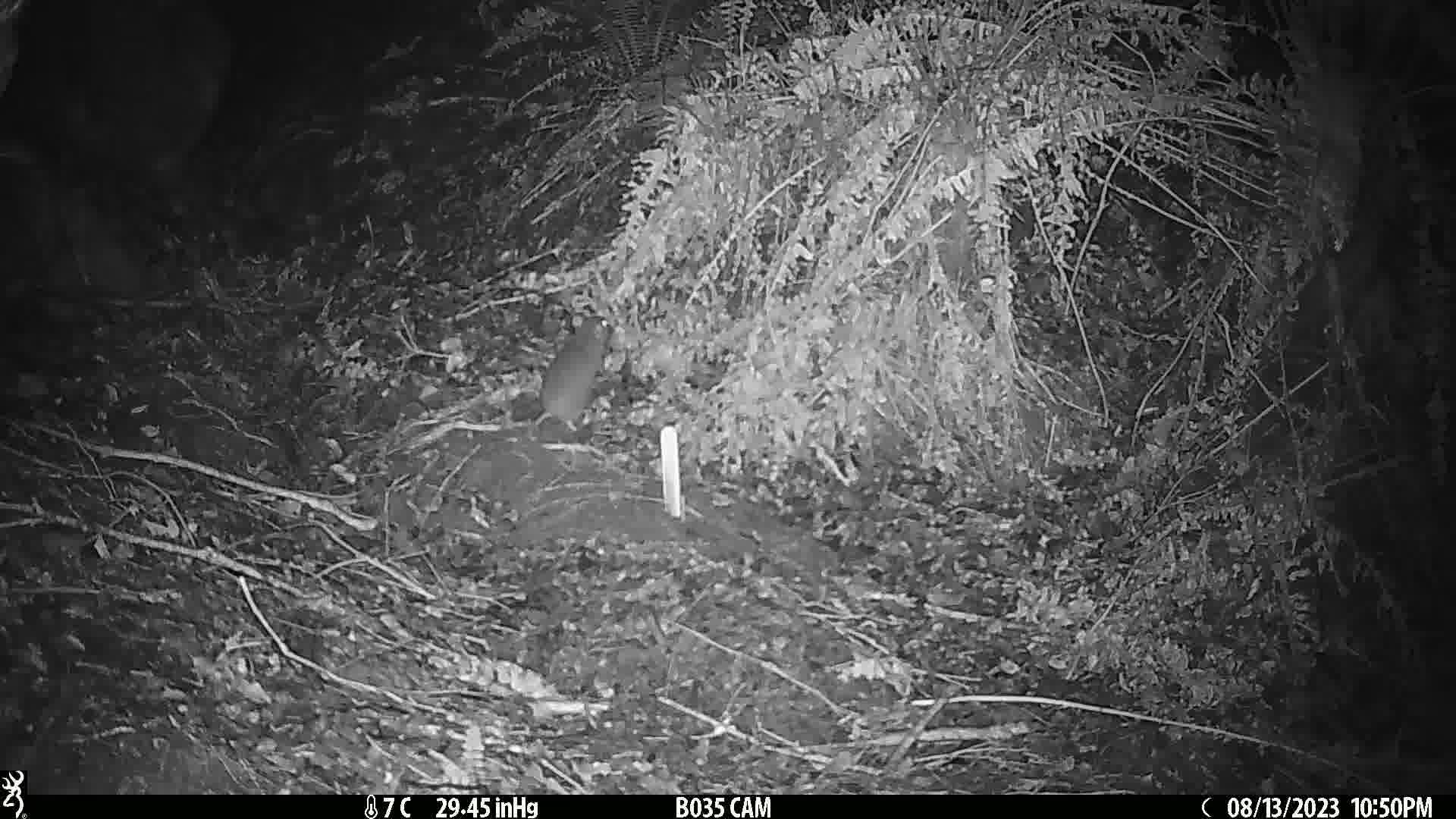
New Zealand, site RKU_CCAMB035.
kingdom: Animalia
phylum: Chordata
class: Mammalia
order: Rodentia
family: Muridae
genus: Rattus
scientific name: Rattus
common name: rat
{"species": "rat (Rattus)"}